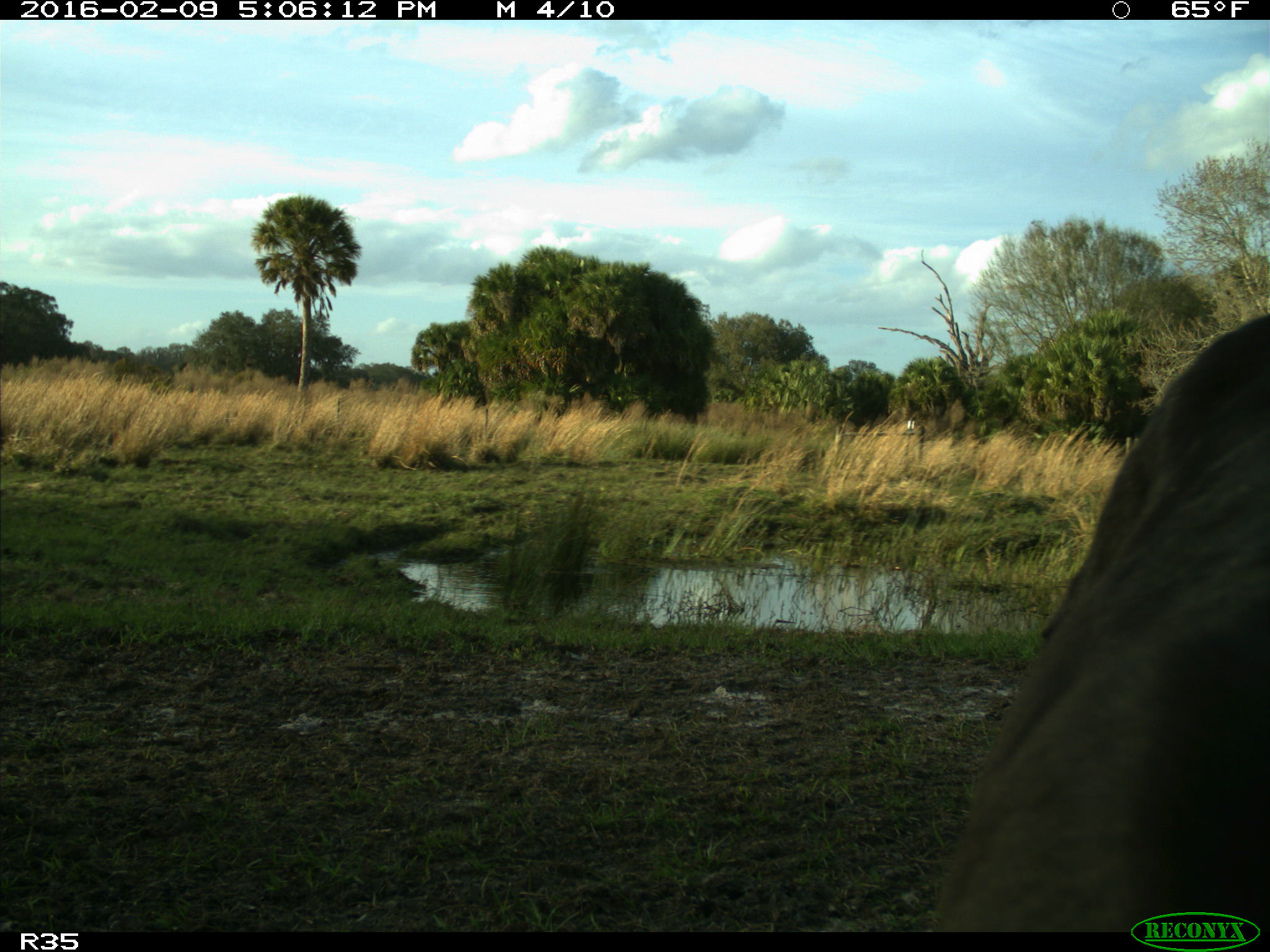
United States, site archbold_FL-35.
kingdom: Animalia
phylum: Chordata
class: Mammalia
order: Artiodactyla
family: Bovidae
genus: Bos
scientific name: Bos taurus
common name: domestic cow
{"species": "Bos taurus (domestic cow)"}